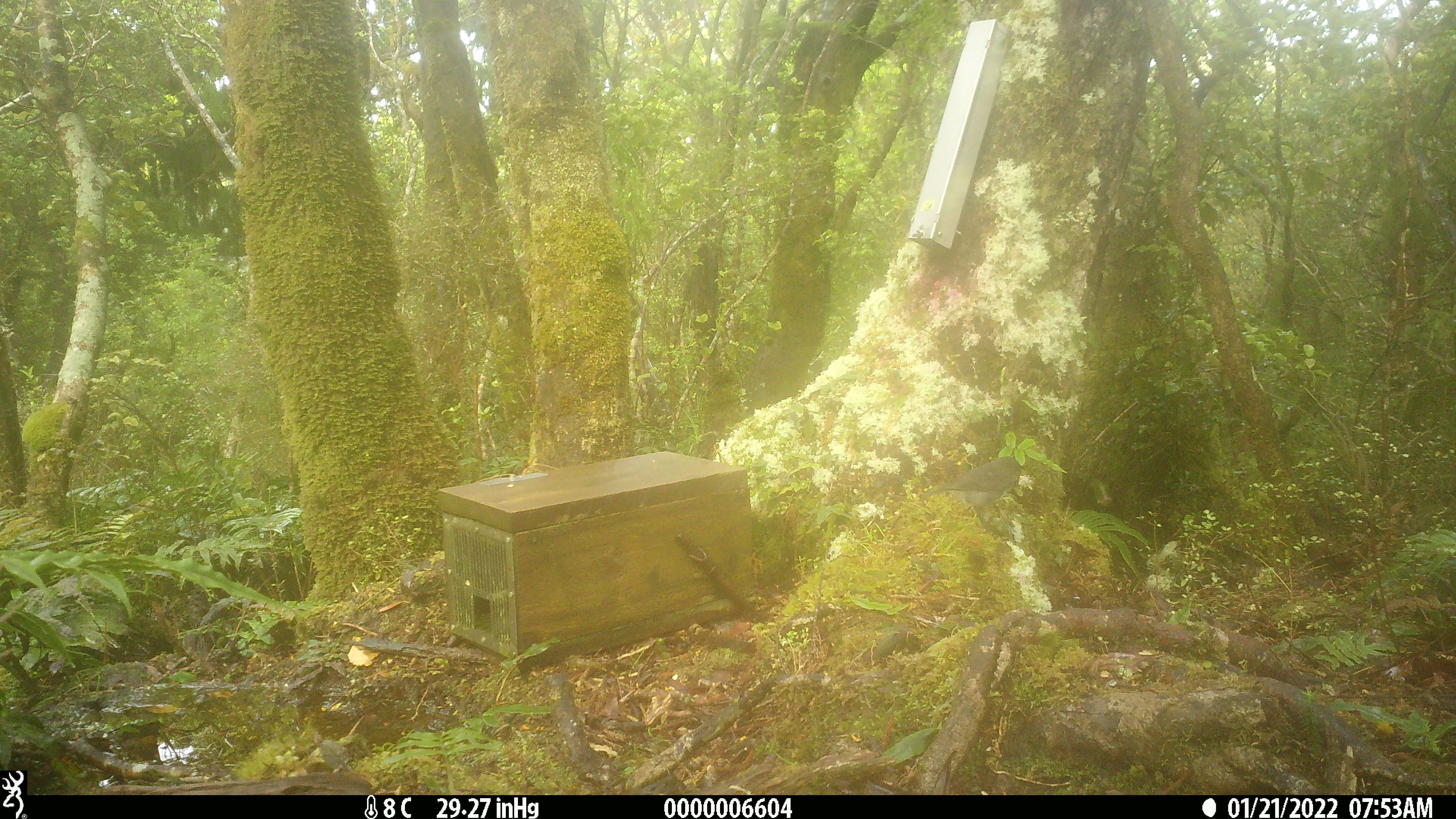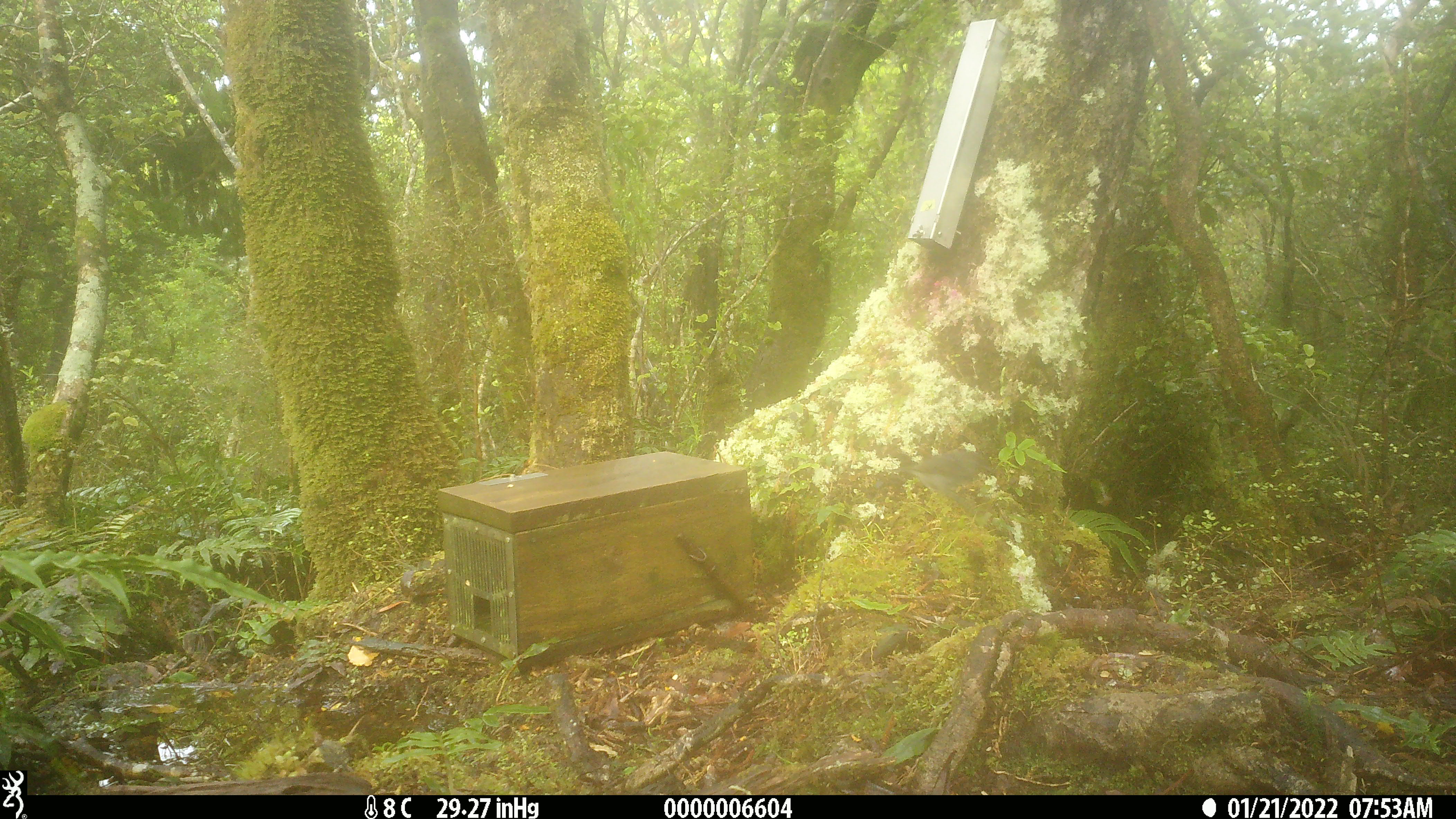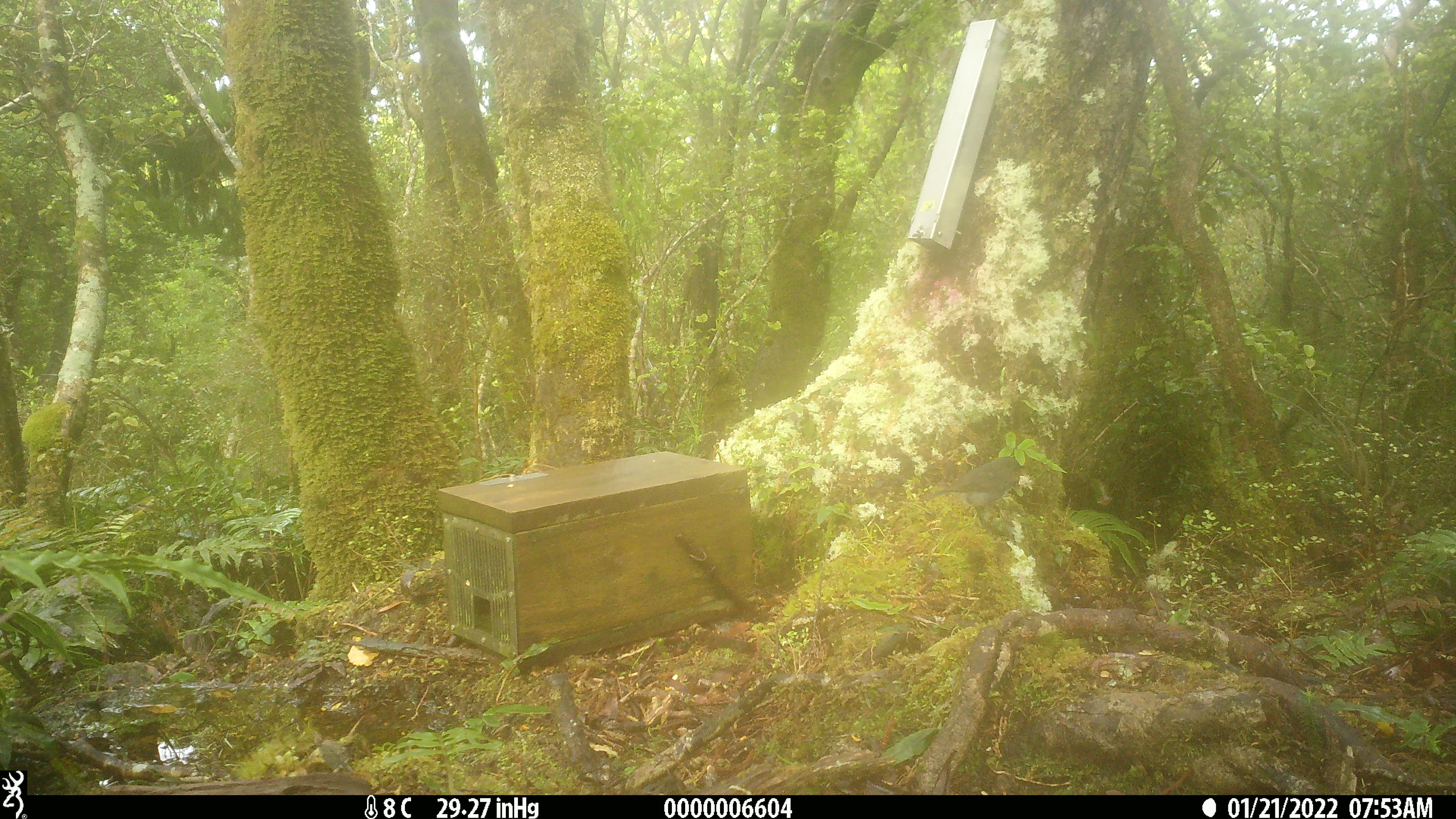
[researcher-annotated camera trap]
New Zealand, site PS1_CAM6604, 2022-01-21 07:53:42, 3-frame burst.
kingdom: Animalia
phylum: Chordata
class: Aves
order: Passeriformes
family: Petroicidae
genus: Petroica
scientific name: Petroica australis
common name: new zealand robin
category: robin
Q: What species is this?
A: Robin (new zealand robin) (Petroica australis).